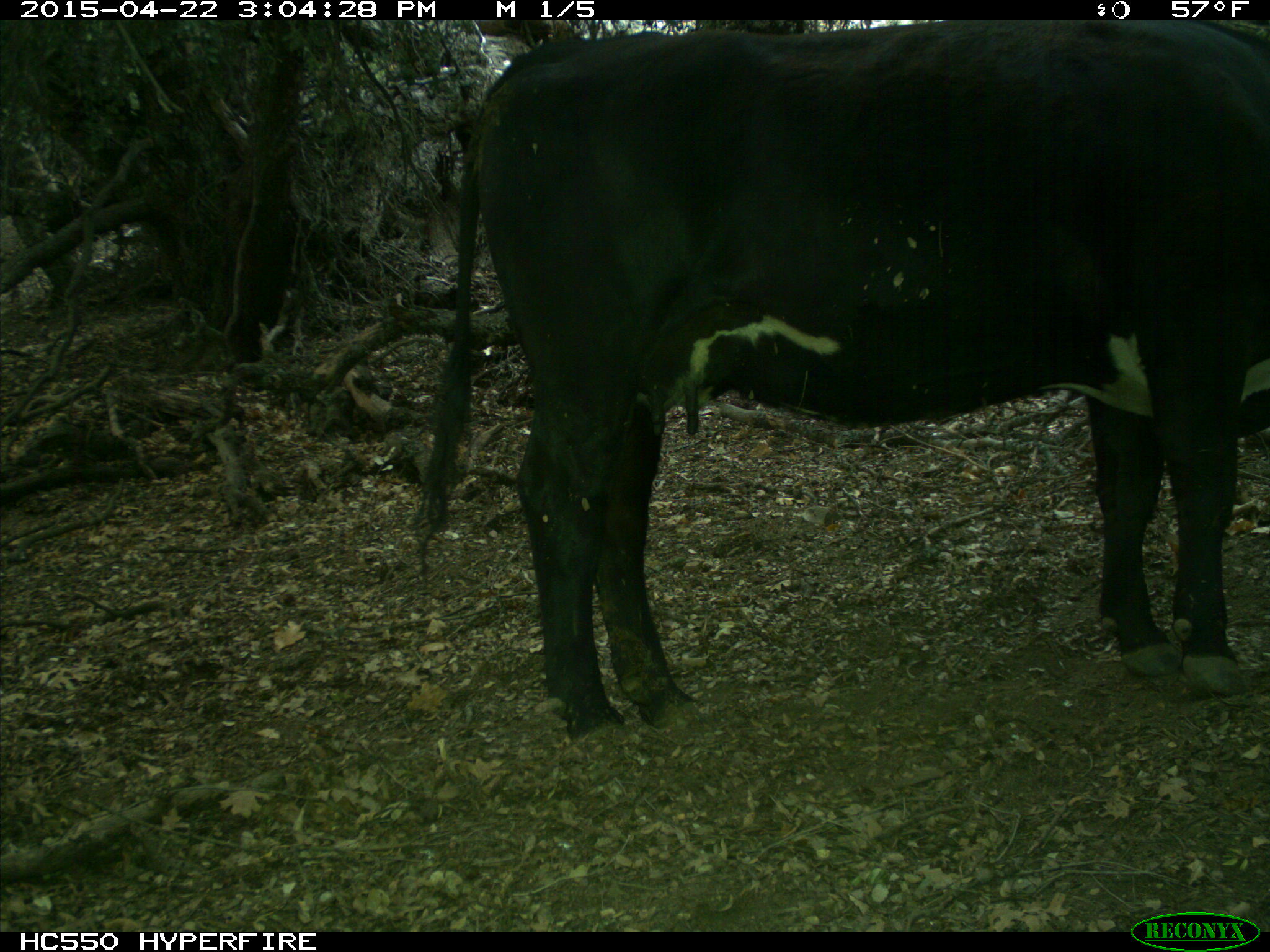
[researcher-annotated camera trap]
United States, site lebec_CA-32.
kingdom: Animalia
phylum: Chordata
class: Mammalia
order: Artiodactyla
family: Bovidae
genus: Bos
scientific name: Bos taurus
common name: domestic cow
Bos taurus (domestic cow).